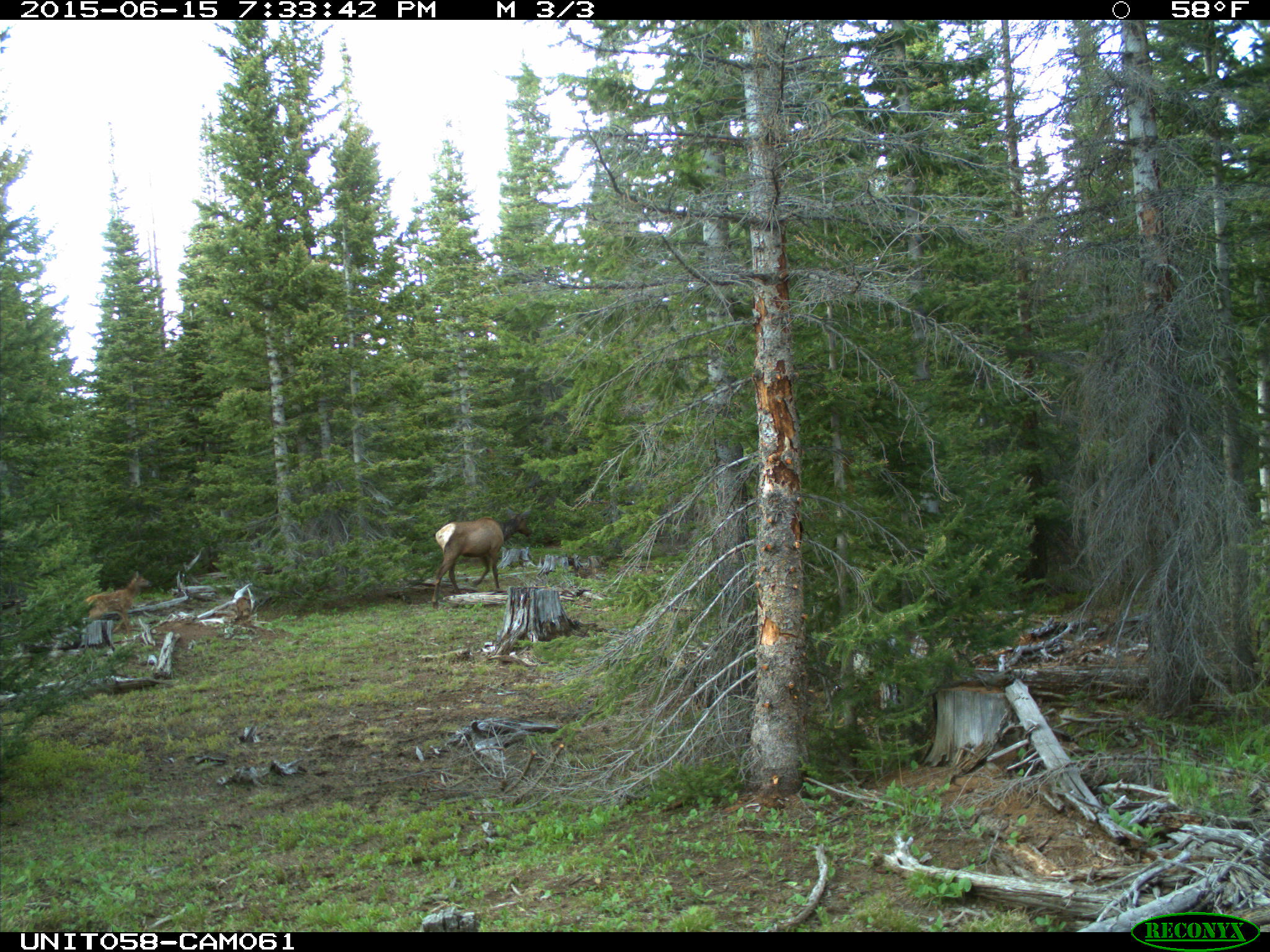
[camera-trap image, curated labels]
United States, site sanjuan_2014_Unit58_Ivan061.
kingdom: Animalia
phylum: Chordata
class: Mammalia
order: Artiodactyla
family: Cervidae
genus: Cervus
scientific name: Cervus elaphus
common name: red deer